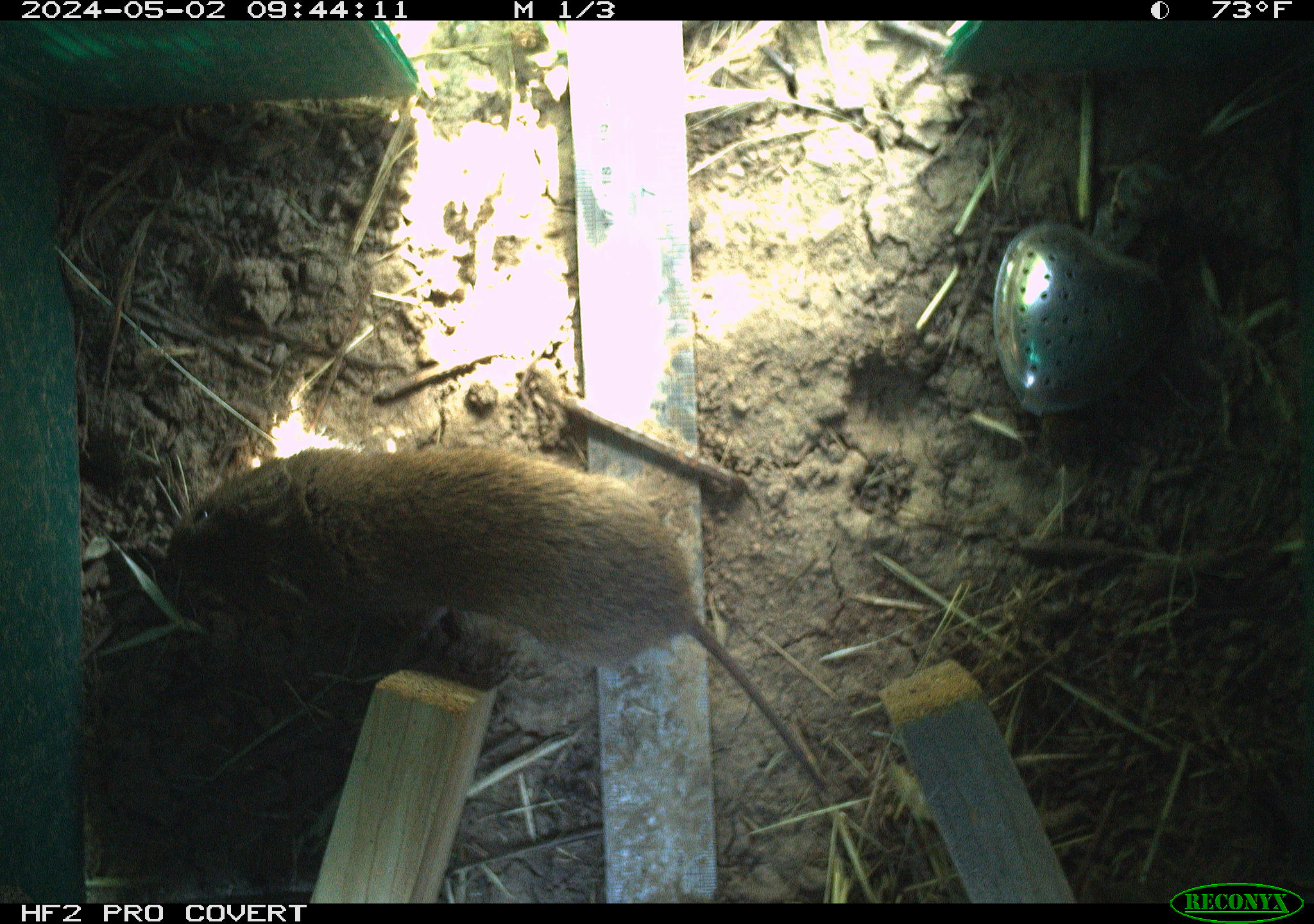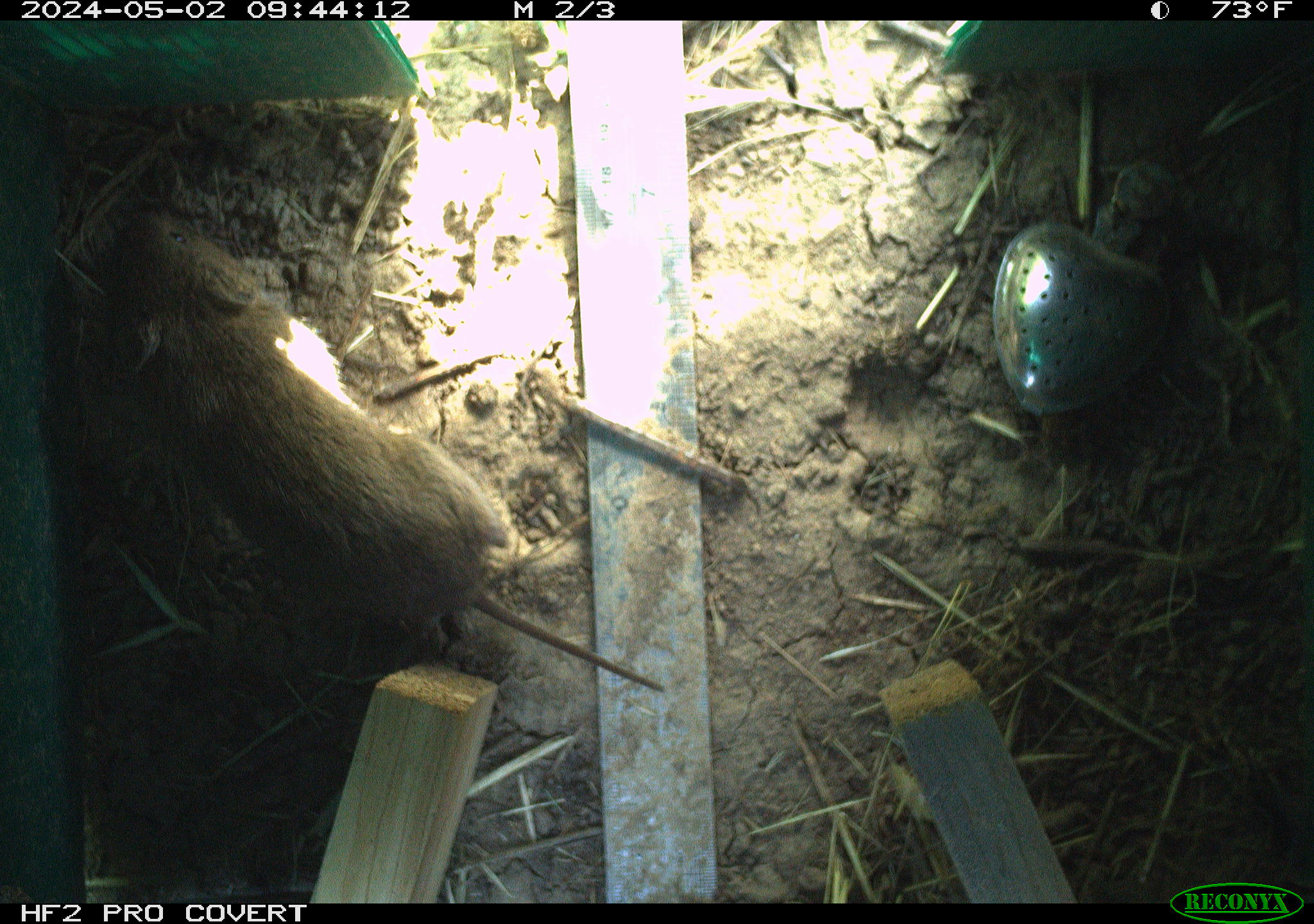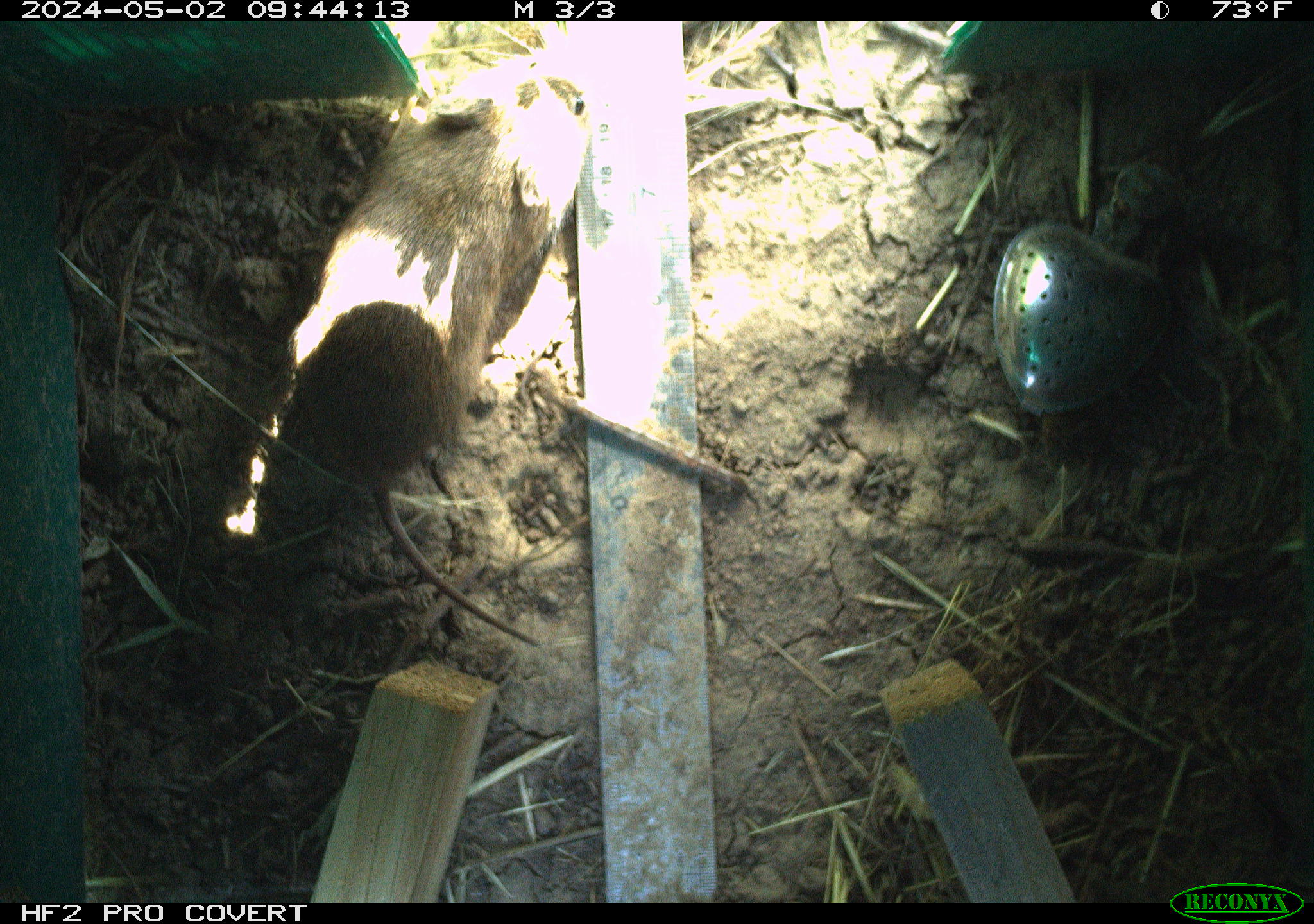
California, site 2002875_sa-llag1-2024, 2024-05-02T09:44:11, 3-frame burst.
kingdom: Animalia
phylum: Chordata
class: Mammalia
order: Rodentia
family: Cricetidae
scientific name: Arvicolinae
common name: voles, lemmings, and muskrats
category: arvicolinae subfamily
Arvicolinae subfamily (voles, lemmings, and muskrats) (Arvicolinae).